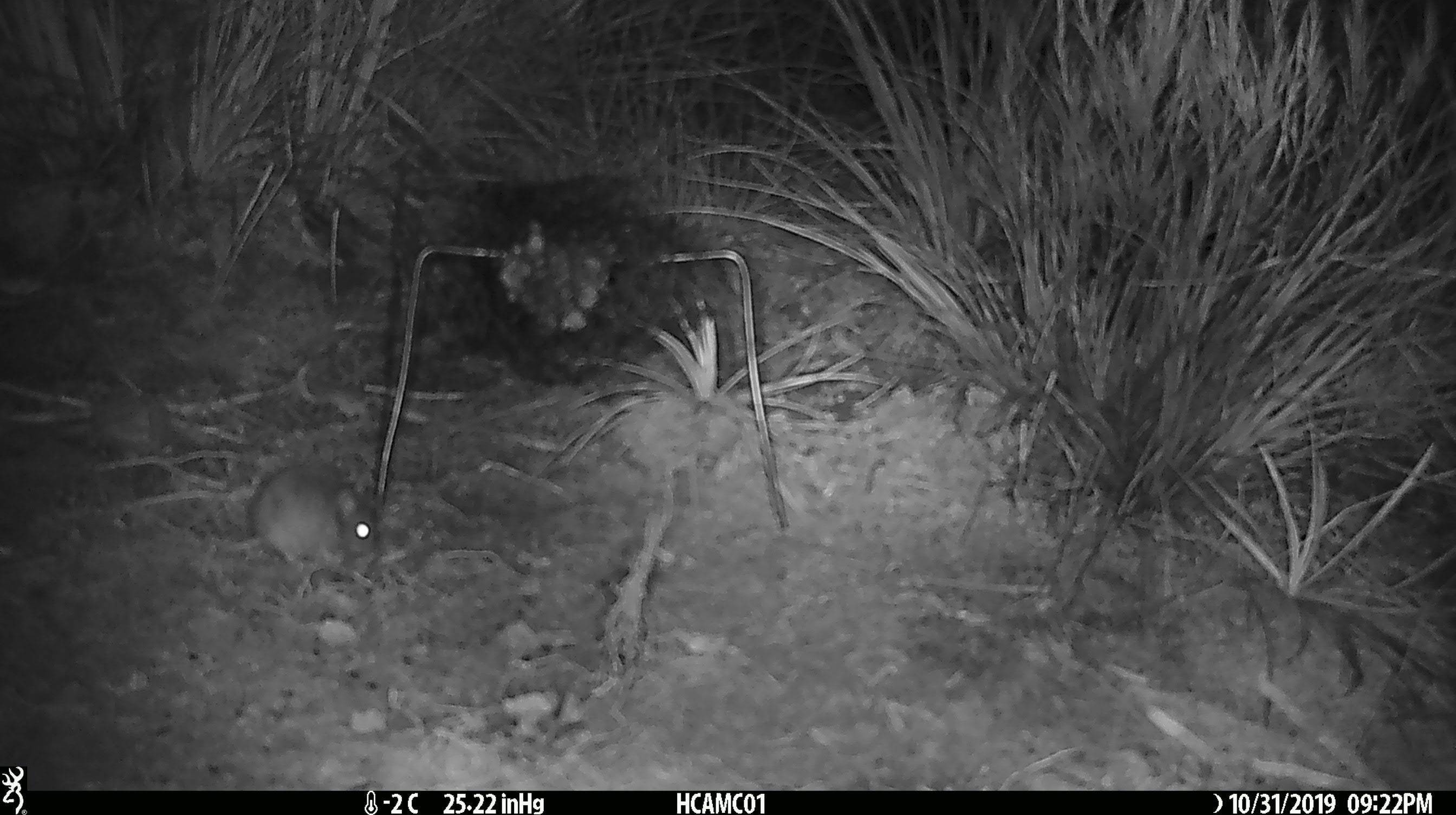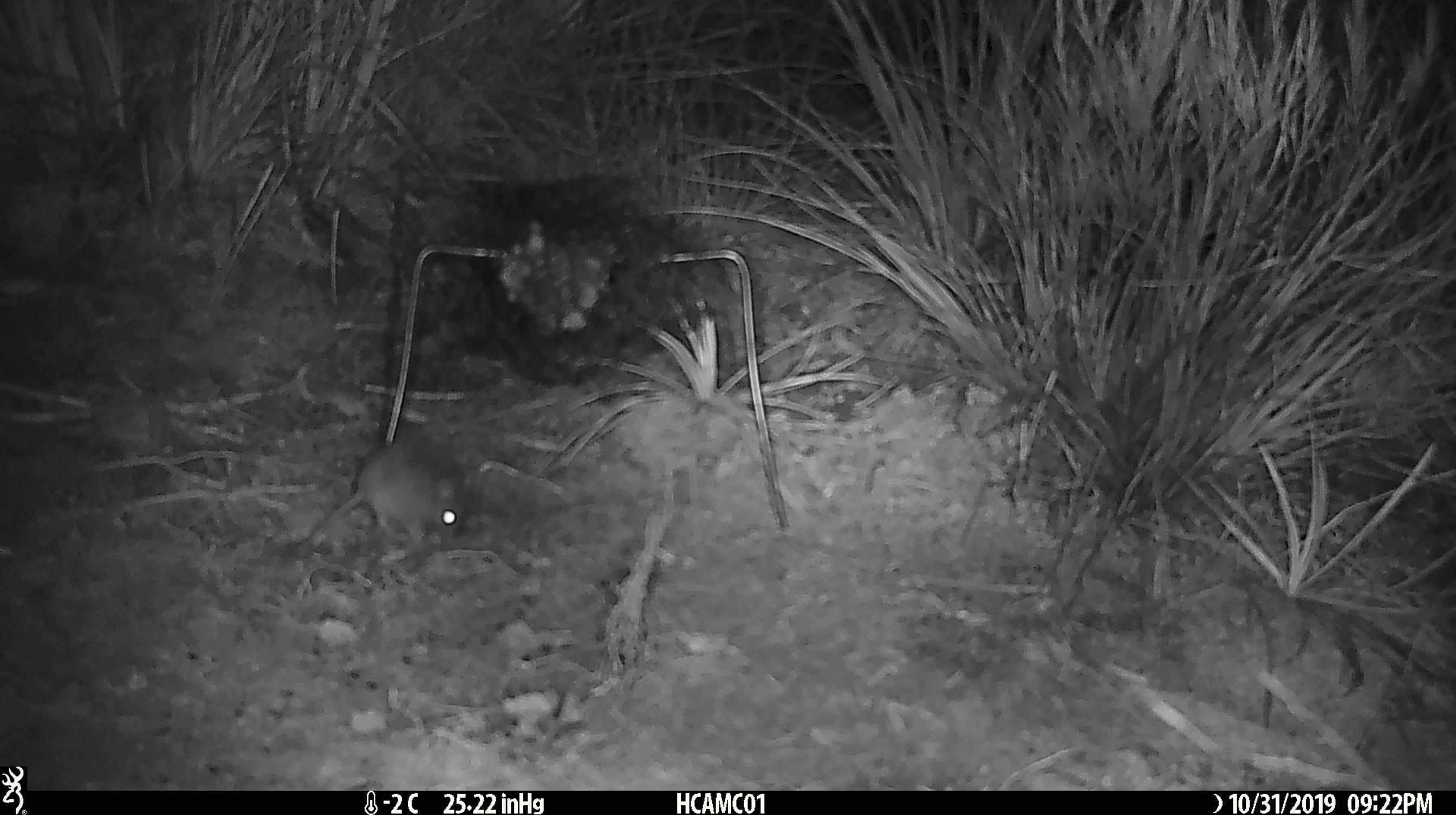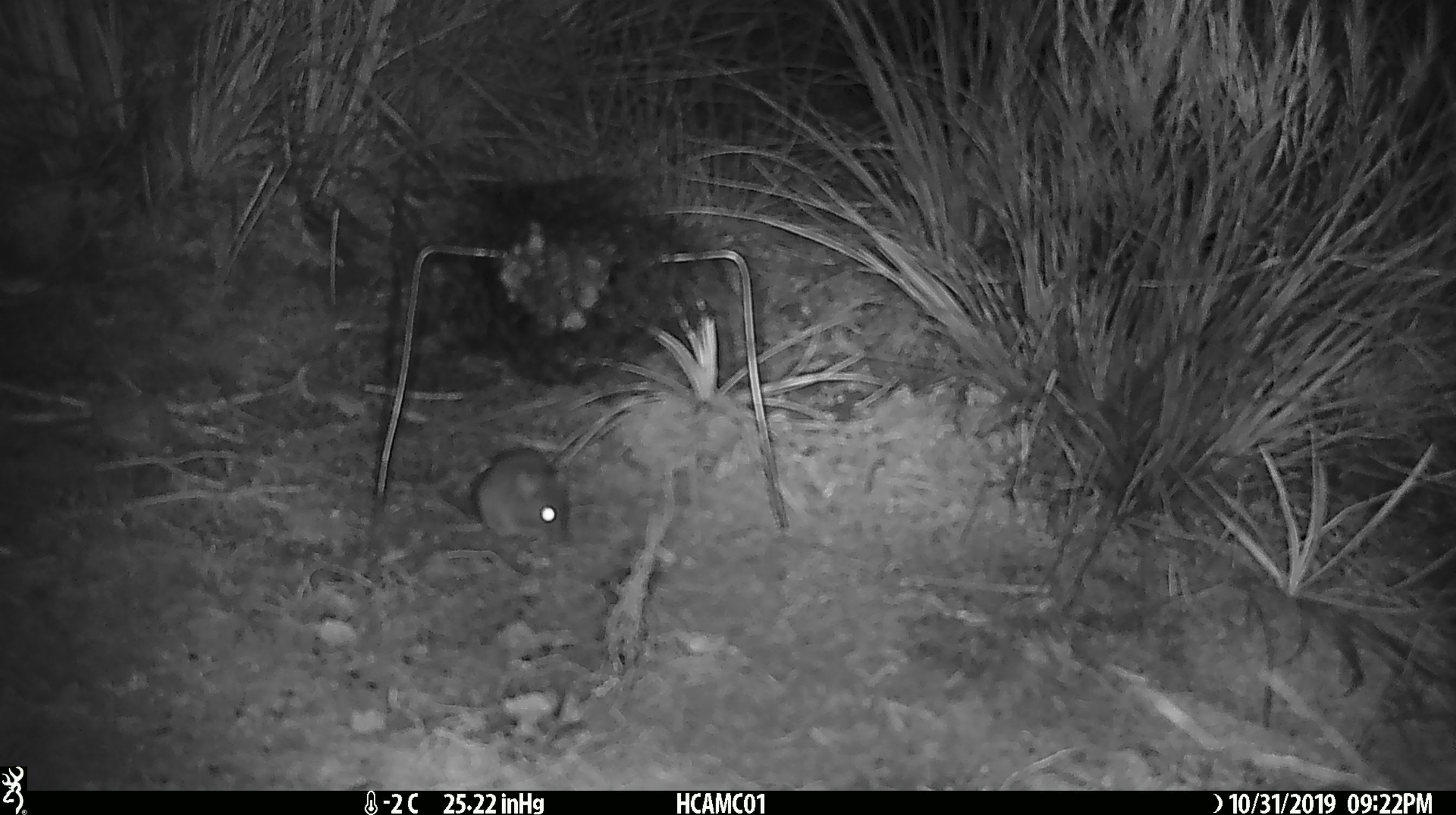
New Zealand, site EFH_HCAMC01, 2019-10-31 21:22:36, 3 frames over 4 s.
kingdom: Animalia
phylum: Chordata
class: Mammalia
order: Rodentia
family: Muridae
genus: Mus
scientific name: Mus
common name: mouse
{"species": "mouse (Mus)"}